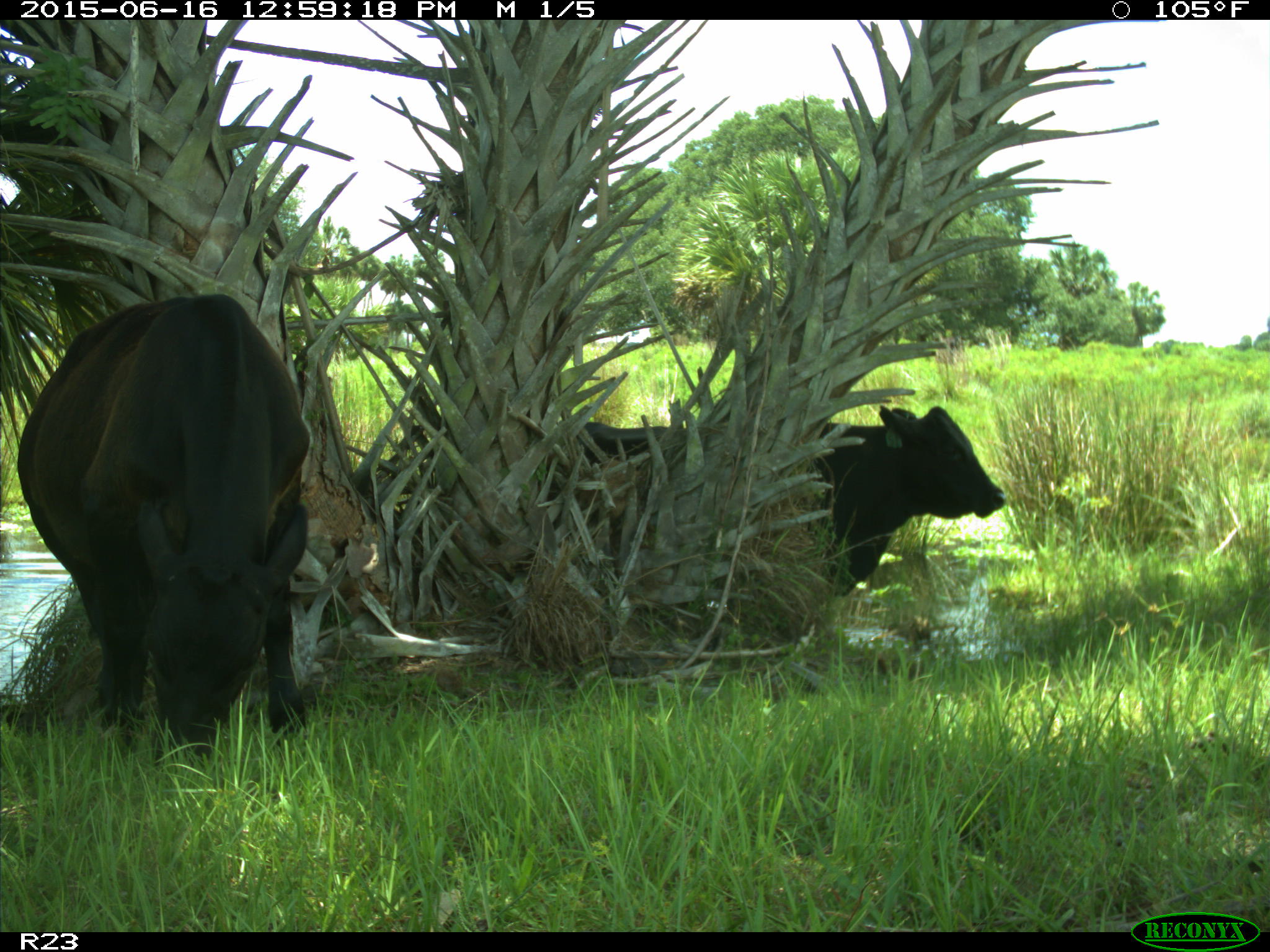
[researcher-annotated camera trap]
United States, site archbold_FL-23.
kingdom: Animalia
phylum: Chordata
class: Mammalia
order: Artiodactyla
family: Bovidae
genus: Bos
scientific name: Bos taurus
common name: domestic cow